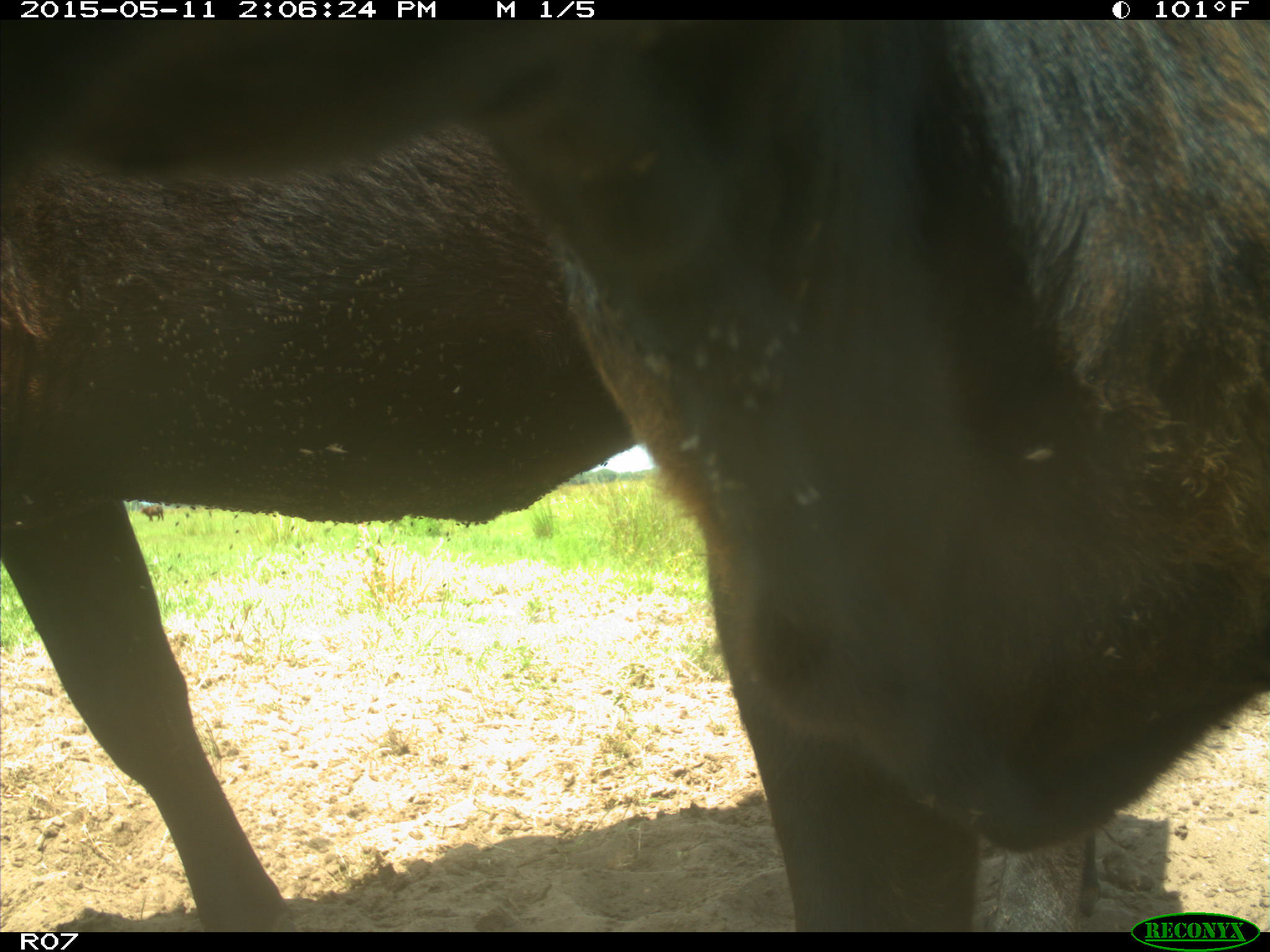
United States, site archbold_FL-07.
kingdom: Animalia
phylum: Chordata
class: Mammalia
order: Artiodactyla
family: Bovidae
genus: Bos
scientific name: Bos taurus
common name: domestic cow